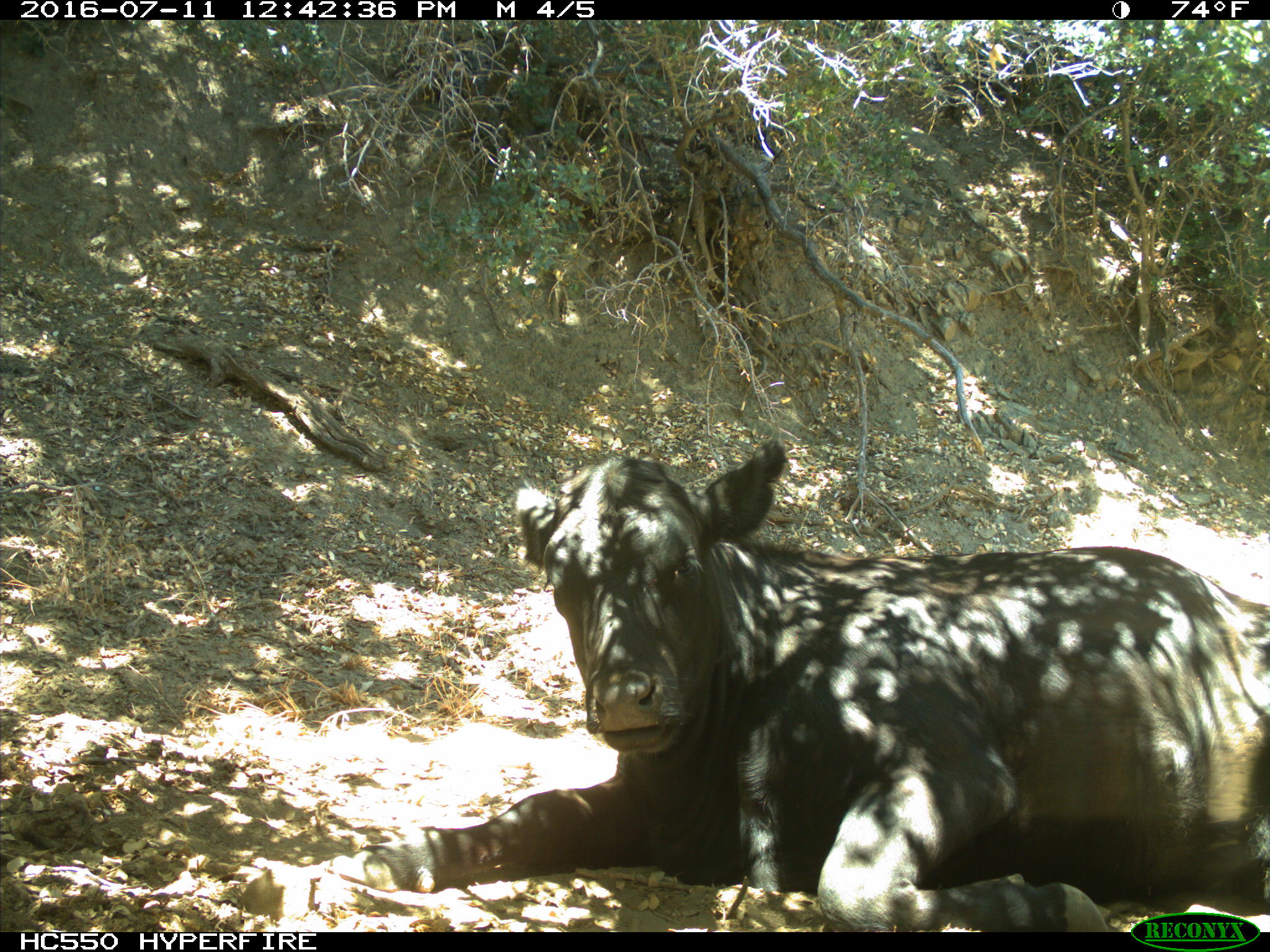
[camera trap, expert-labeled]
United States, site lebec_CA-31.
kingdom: Animalia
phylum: Chordata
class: Mammalia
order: Artiodactyla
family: Bovidae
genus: Bos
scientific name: Bos taurus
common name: domestic cow